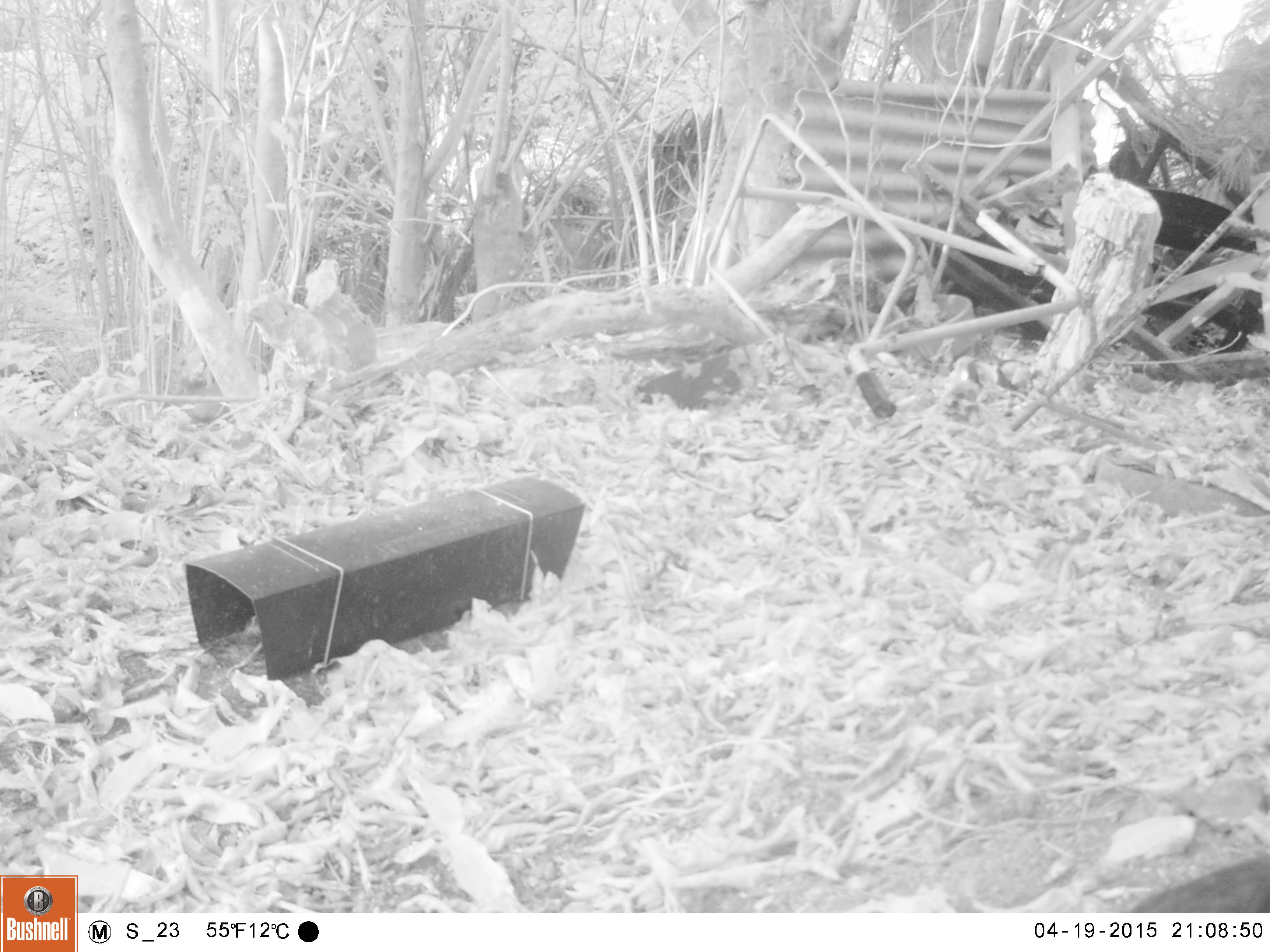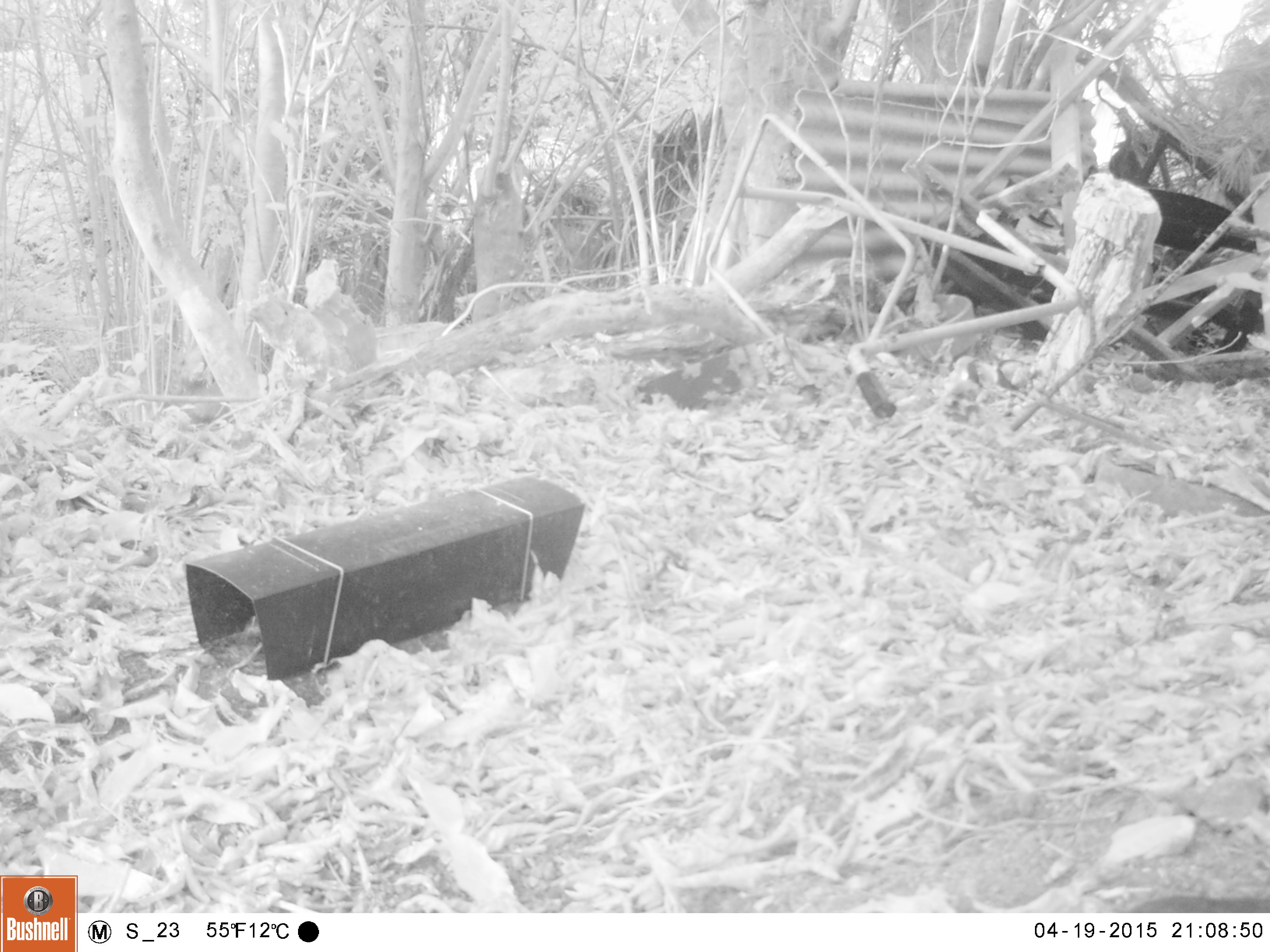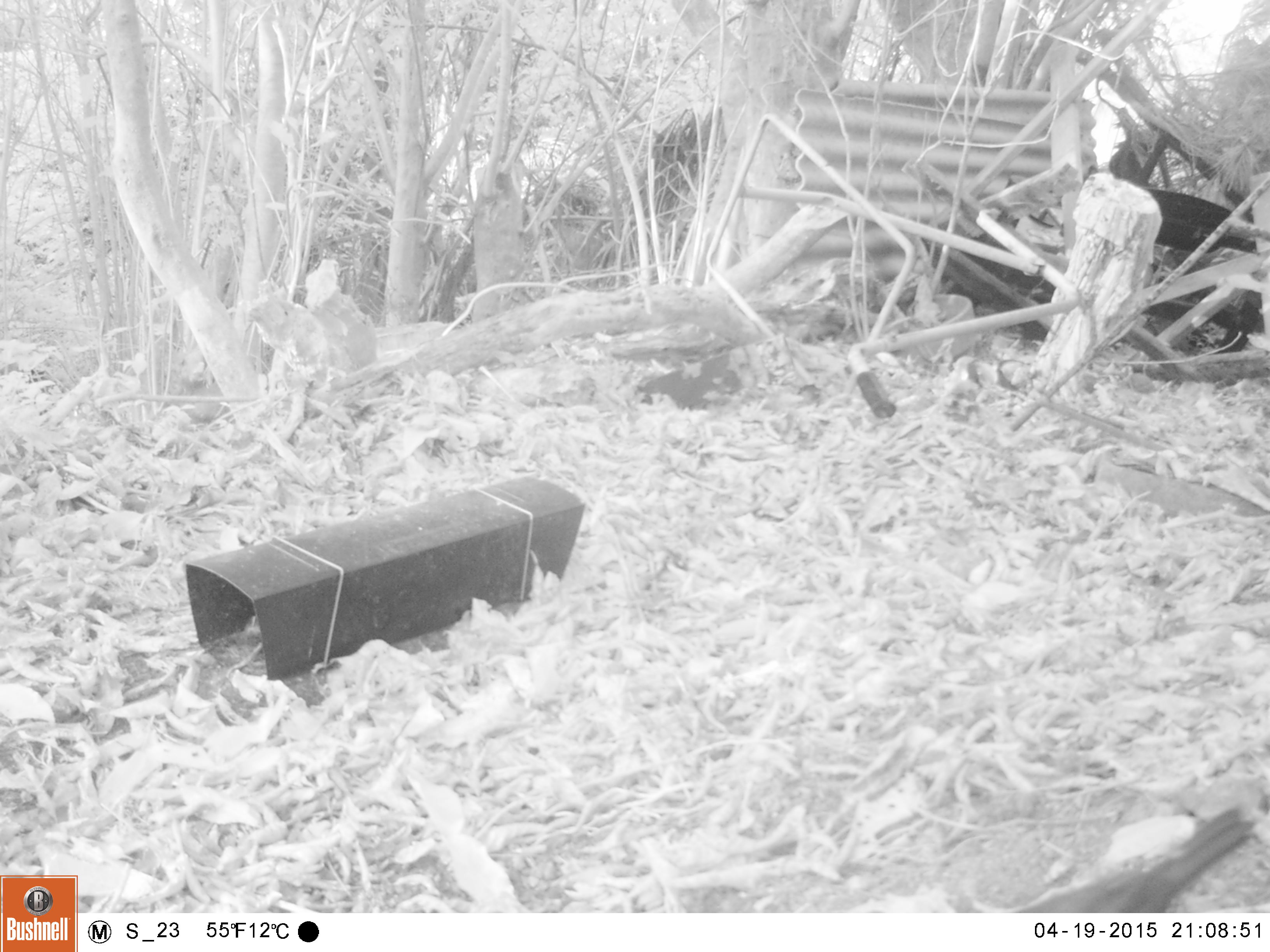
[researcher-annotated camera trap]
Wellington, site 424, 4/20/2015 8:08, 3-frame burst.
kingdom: Animalia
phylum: Chordata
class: Aves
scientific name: Aves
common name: bird